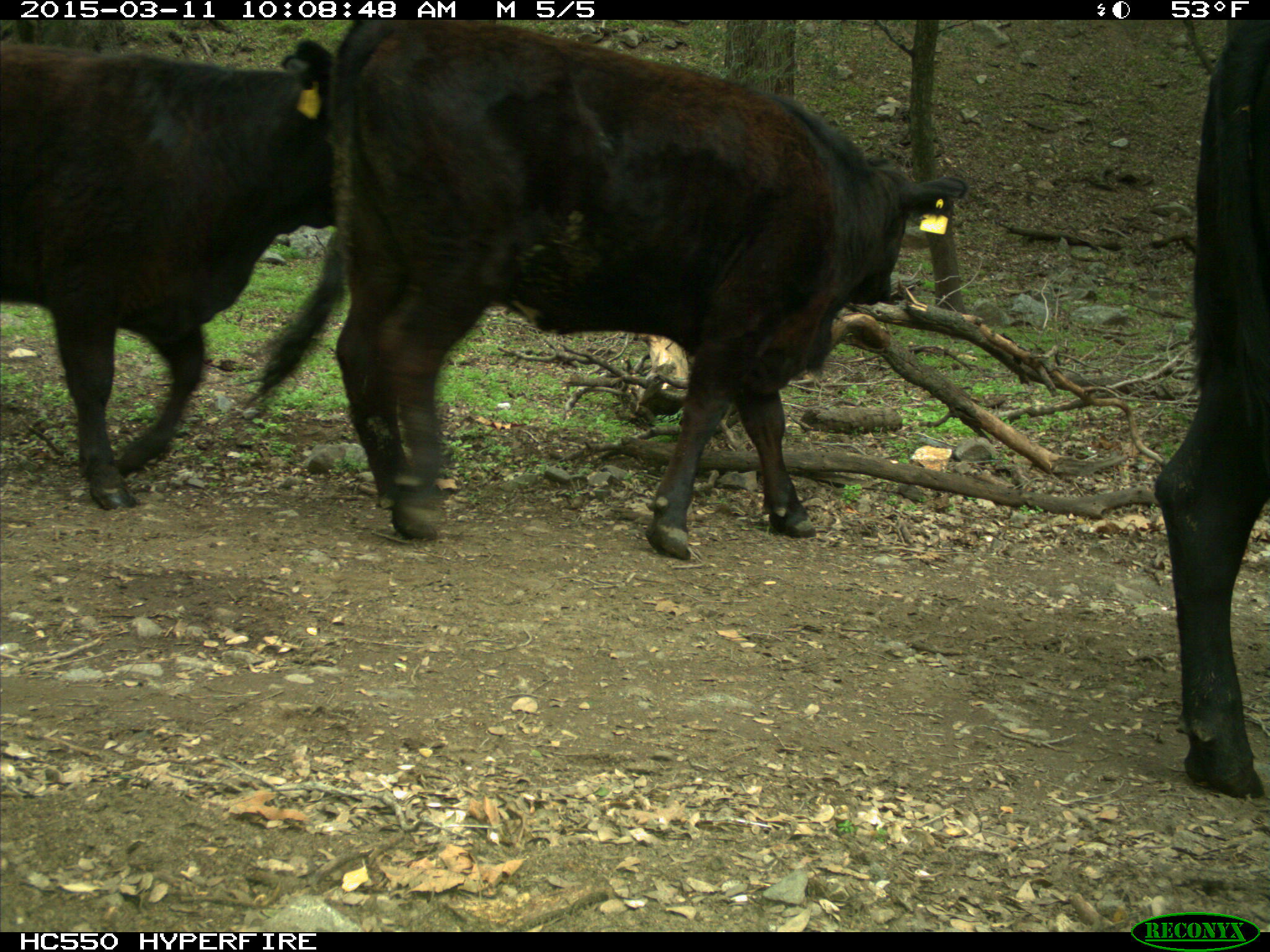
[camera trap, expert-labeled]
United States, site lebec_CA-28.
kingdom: Animalia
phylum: Chordata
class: Mammalia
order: Artiodactyla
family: Bovidae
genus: Bos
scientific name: Bos taurus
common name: domestic cow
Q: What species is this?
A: Bos taurus (domestic cow).